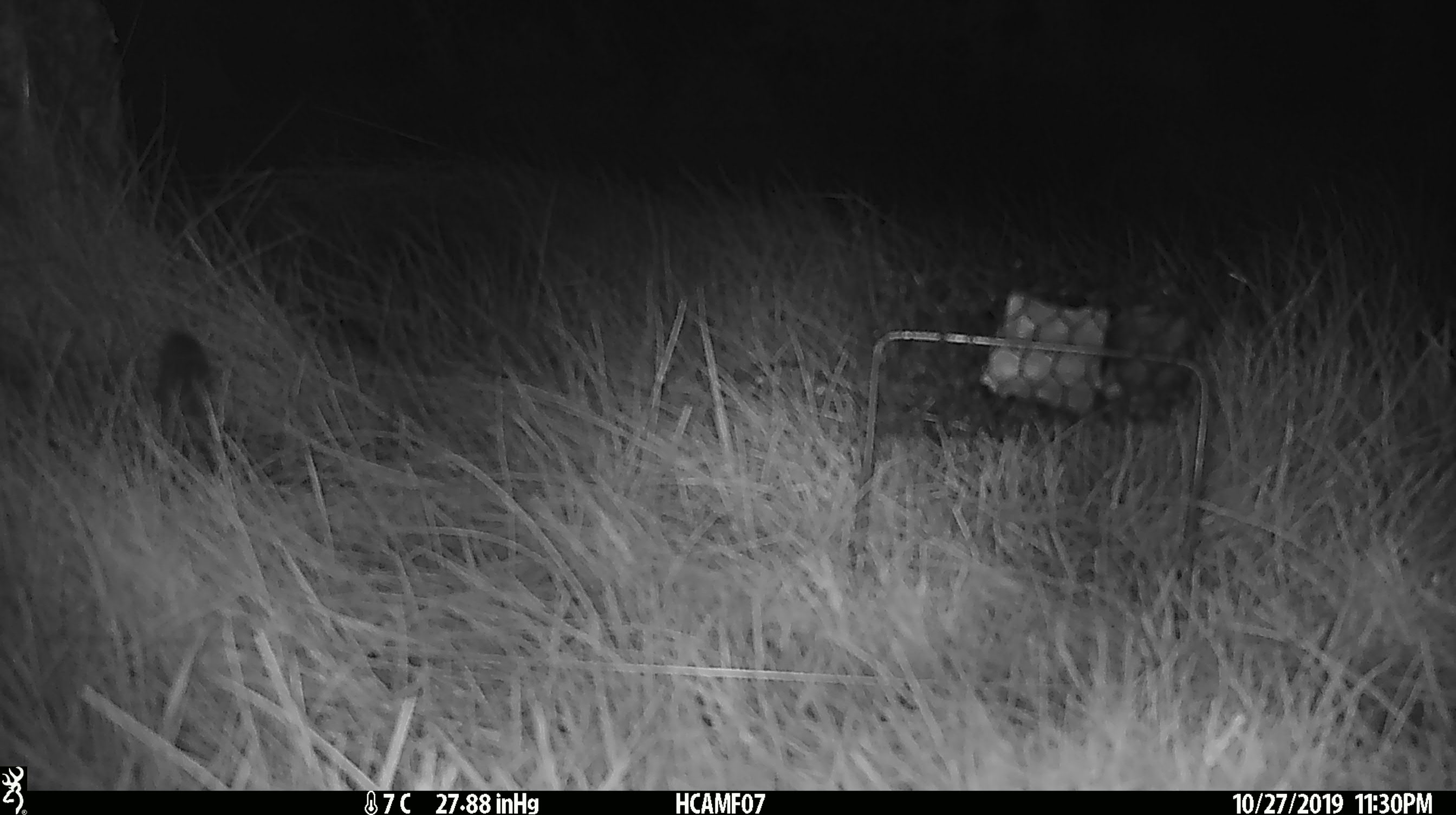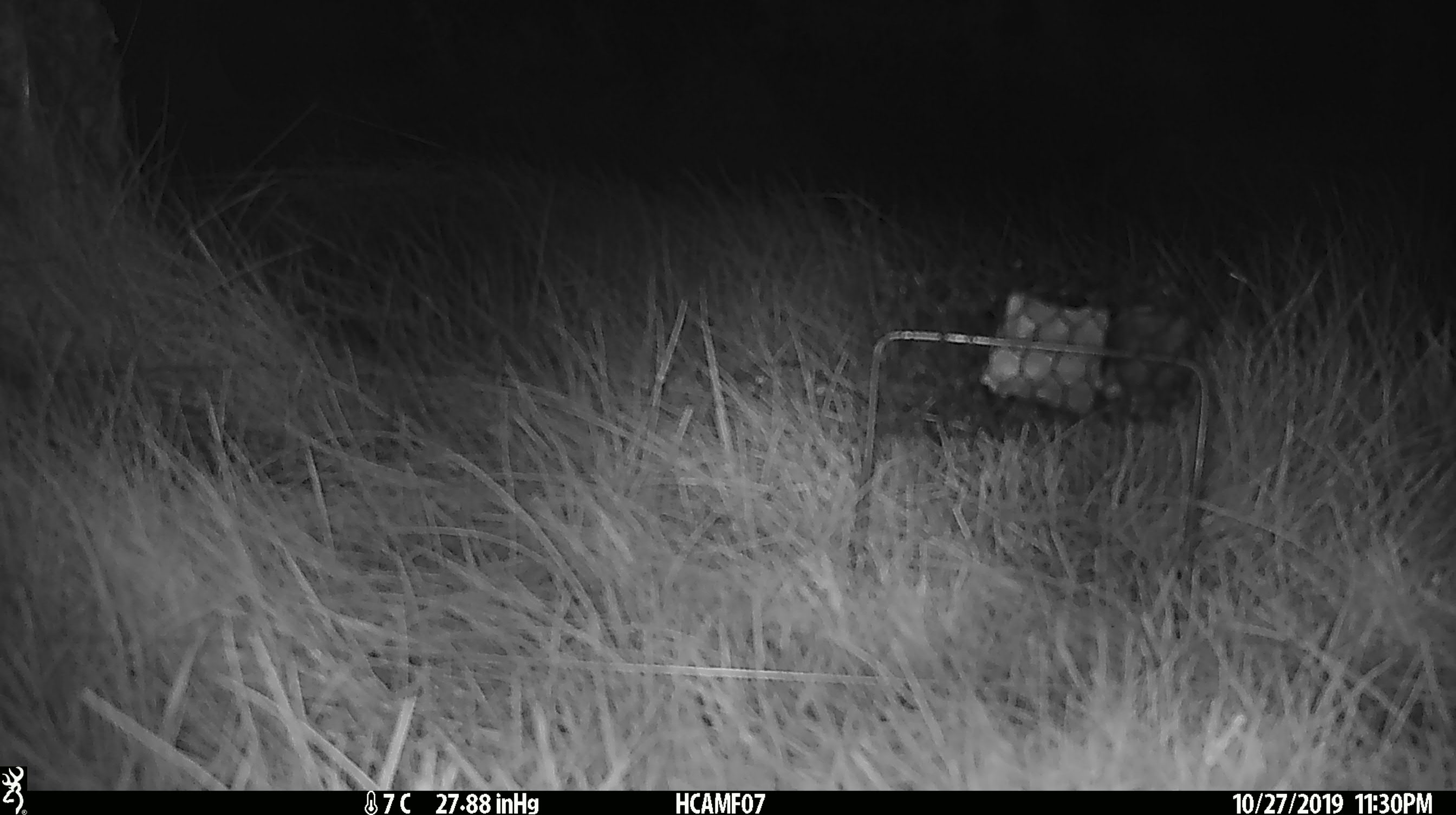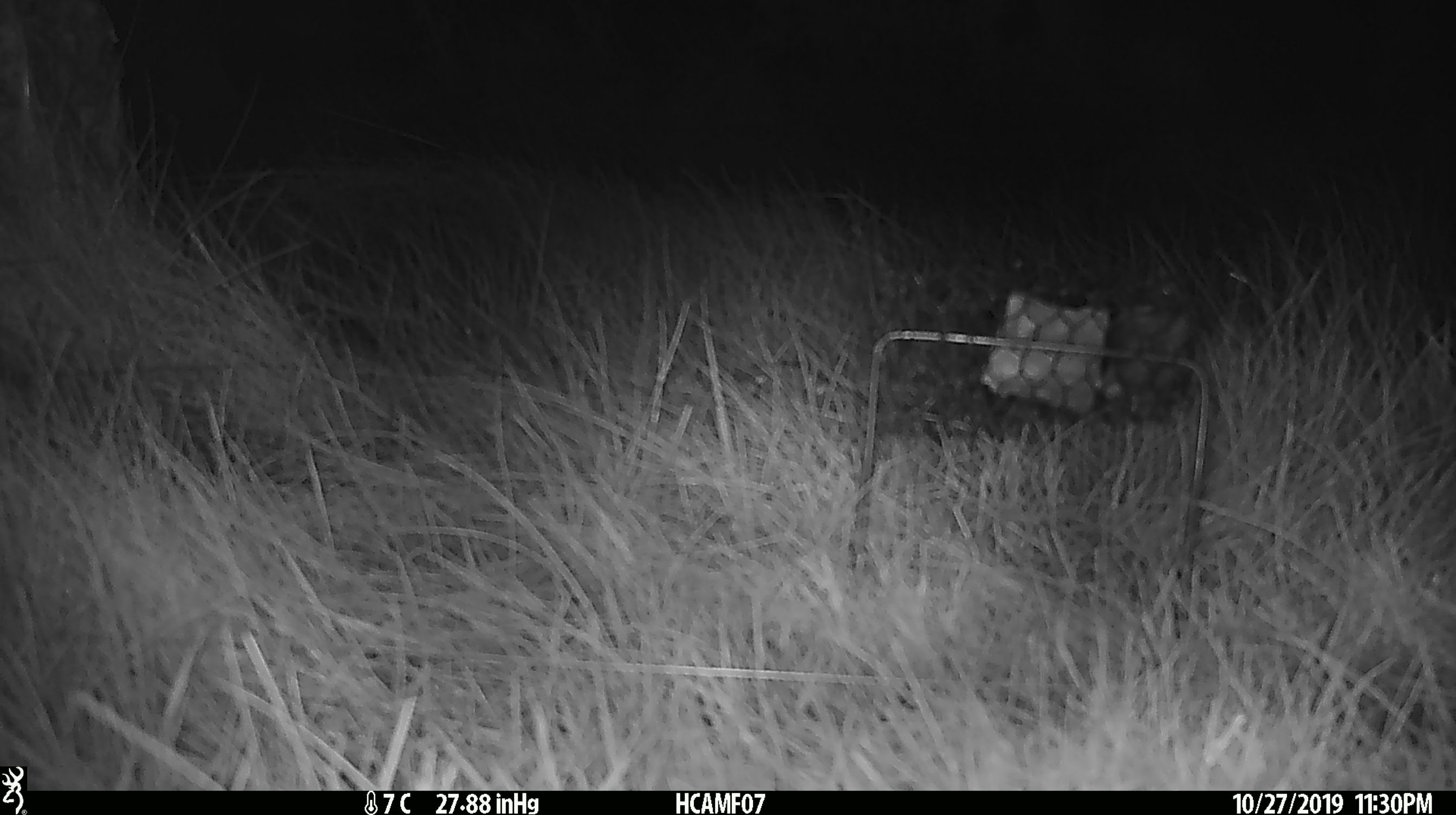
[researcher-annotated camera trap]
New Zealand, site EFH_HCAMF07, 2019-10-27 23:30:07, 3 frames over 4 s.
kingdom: Animalia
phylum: Chordata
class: Mammalia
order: Rodentia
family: Muridae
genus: Mus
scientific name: Mus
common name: mouse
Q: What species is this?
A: Mouse (Mus).